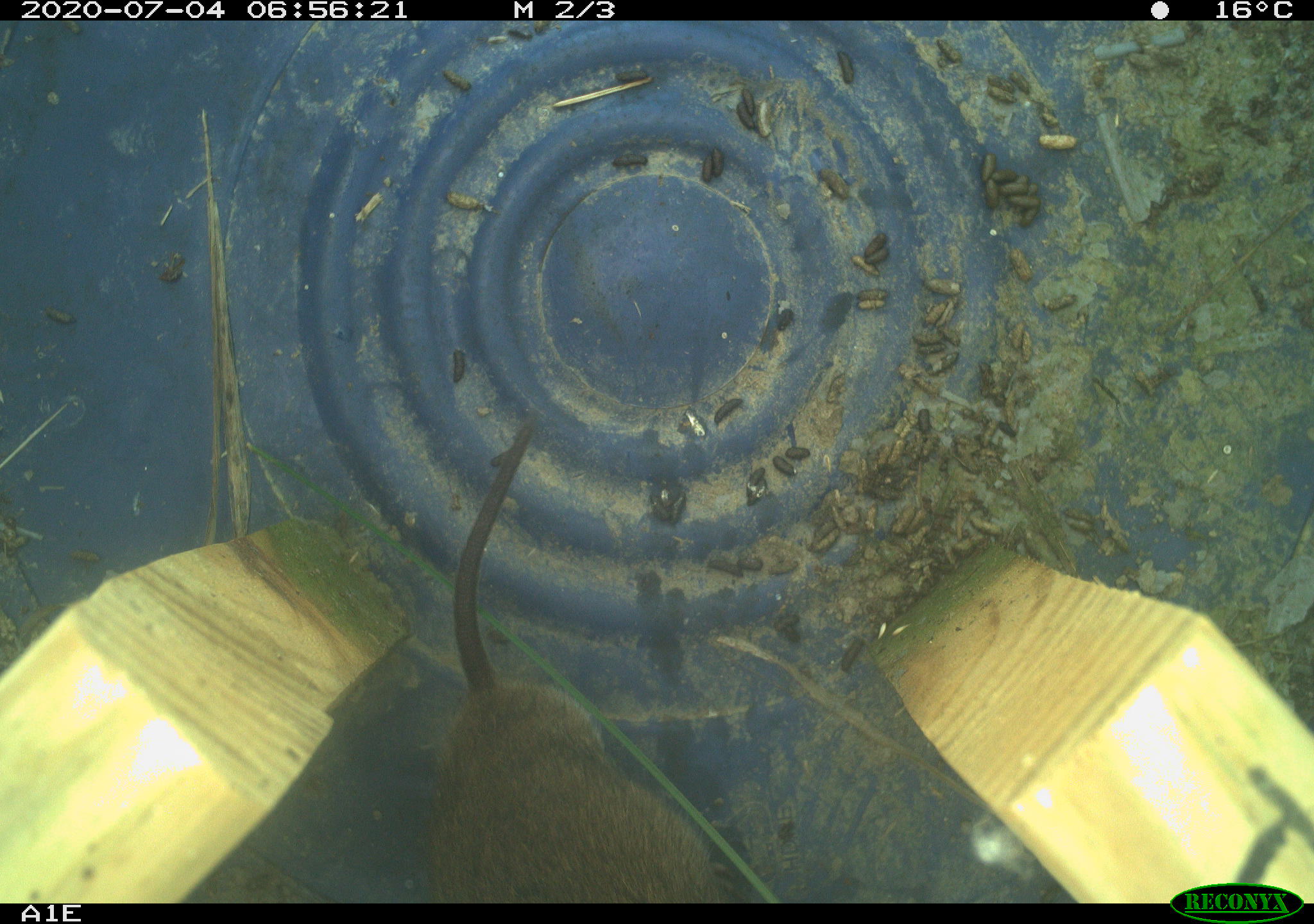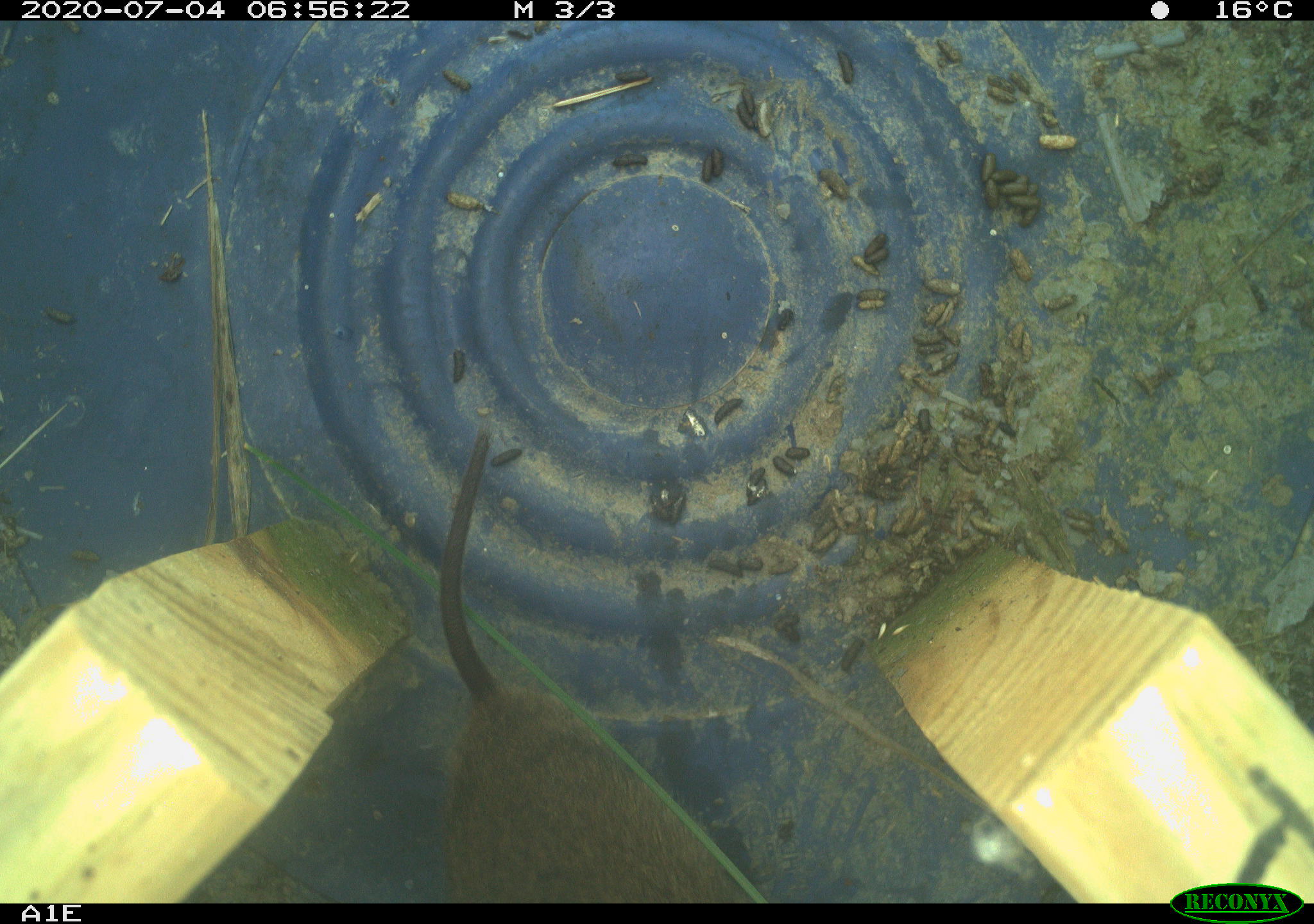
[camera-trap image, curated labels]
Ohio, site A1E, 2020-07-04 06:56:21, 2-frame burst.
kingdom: Animalia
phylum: Chordata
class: Mammalia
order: Rodentia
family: Cricetidae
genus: Microtus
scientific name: Microtus pennsylvanicus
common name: meadow vole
Meadow vole (Microtus pennsylvanicus).